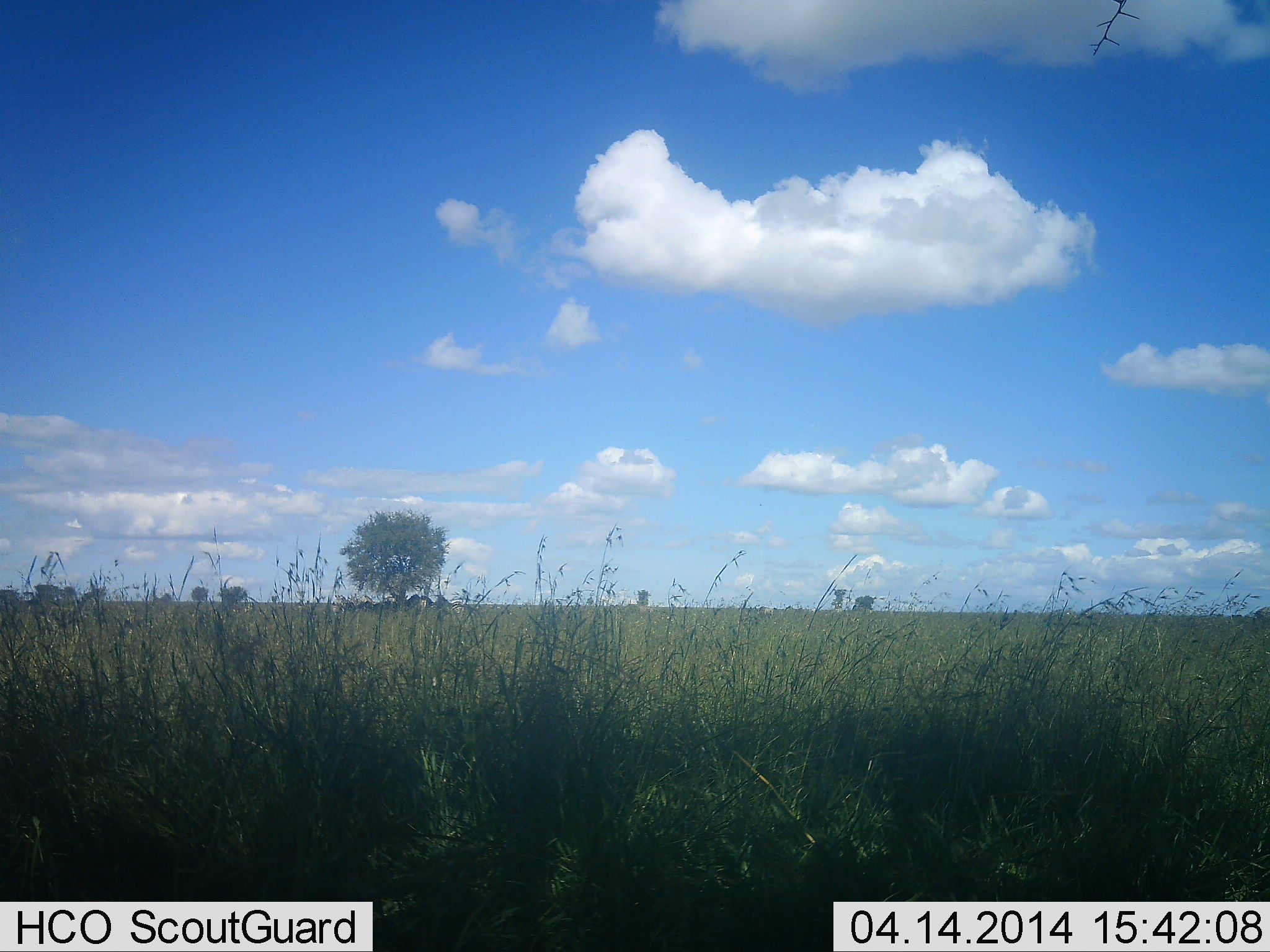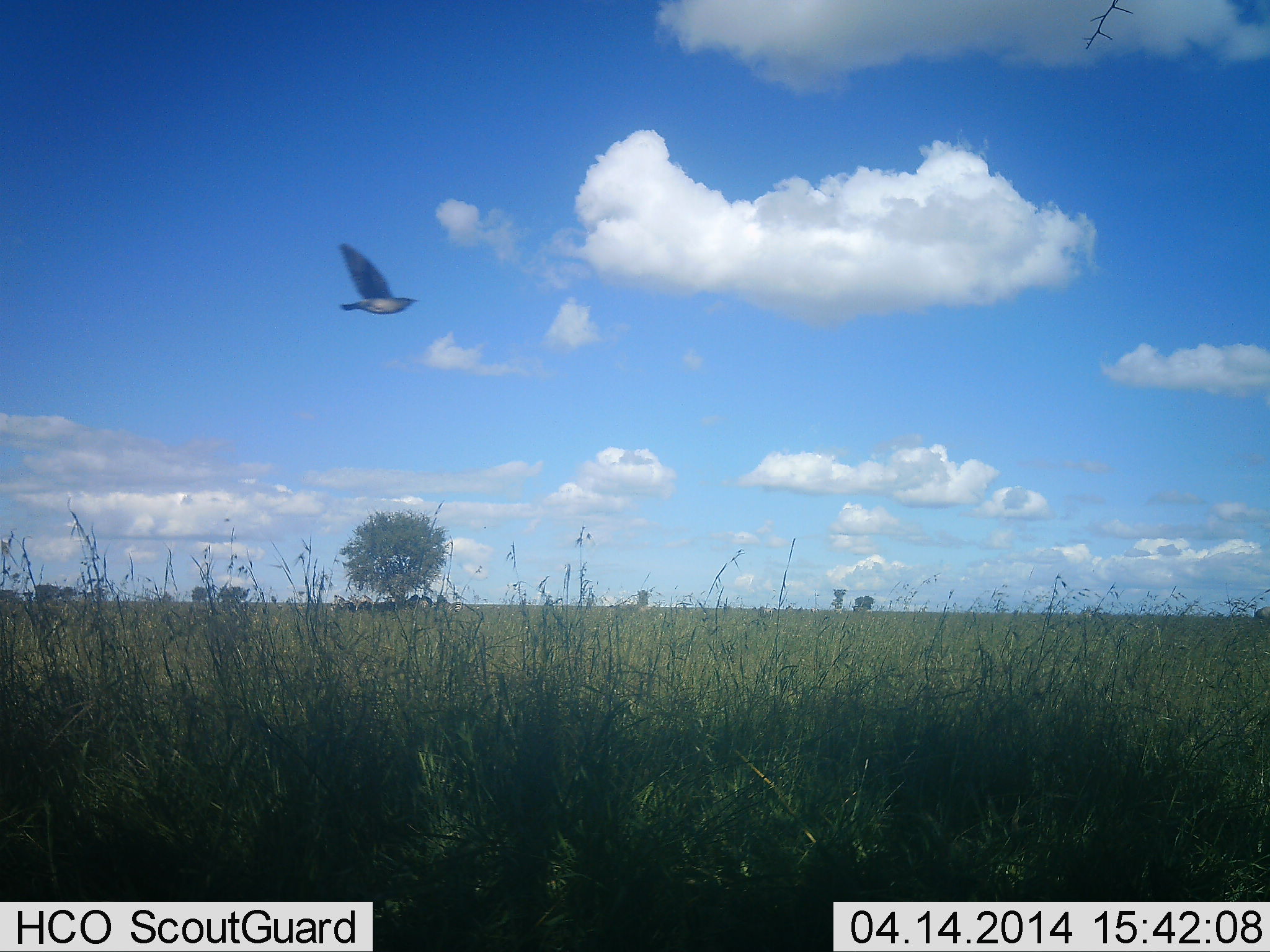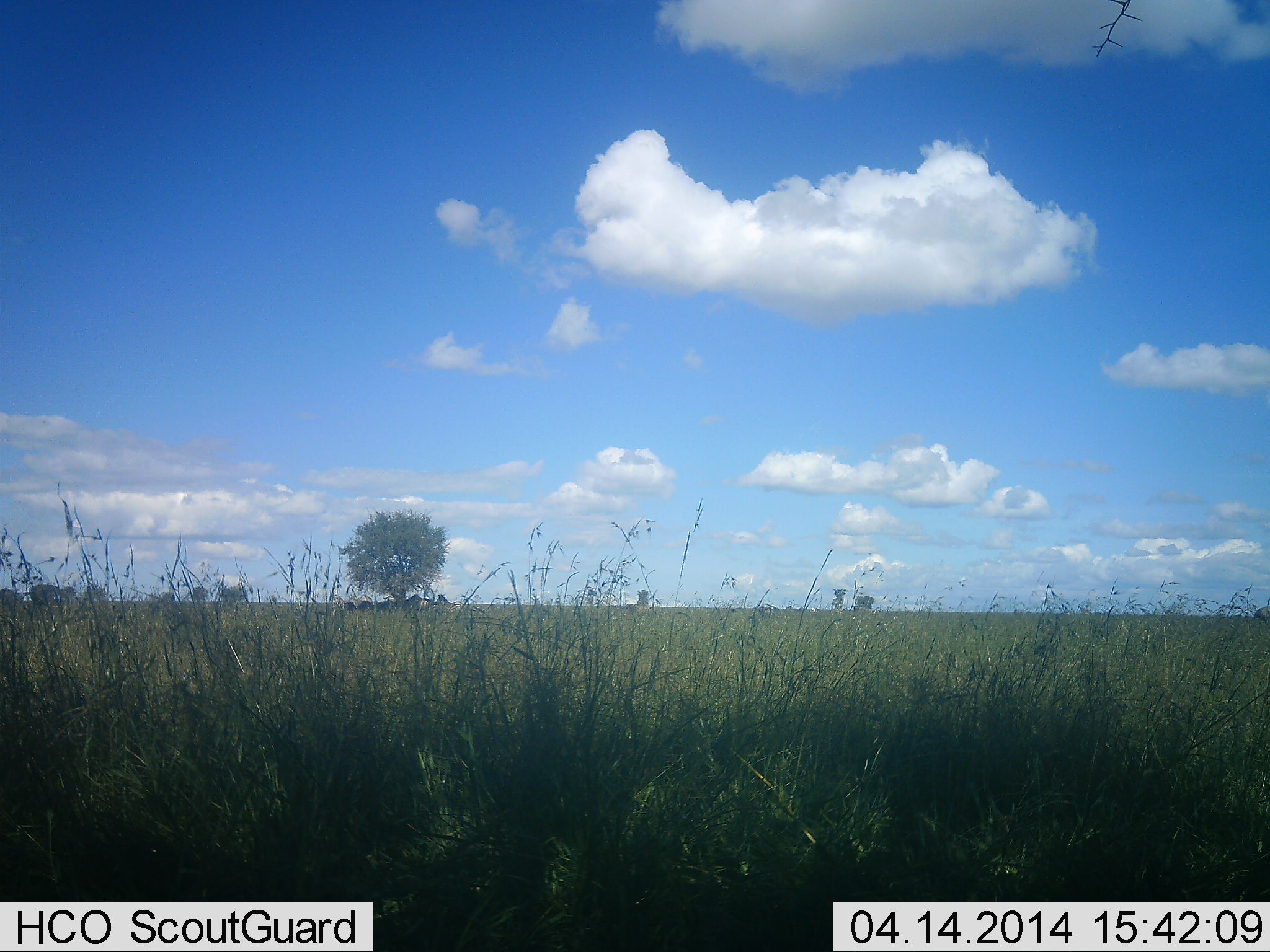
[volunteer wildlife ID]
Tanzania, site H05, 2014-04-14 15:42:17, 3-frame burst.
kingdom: Animalia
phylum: Chordata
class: Aves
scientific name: Aves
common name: bird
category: otherbird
Otherbird (bird) (Aves), count 1. Behavior (volunteer vote fractions): standing 0%, resting 0%, moving 100%, interacting 0%. Young present (vote fraction): 0%. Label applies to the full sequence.